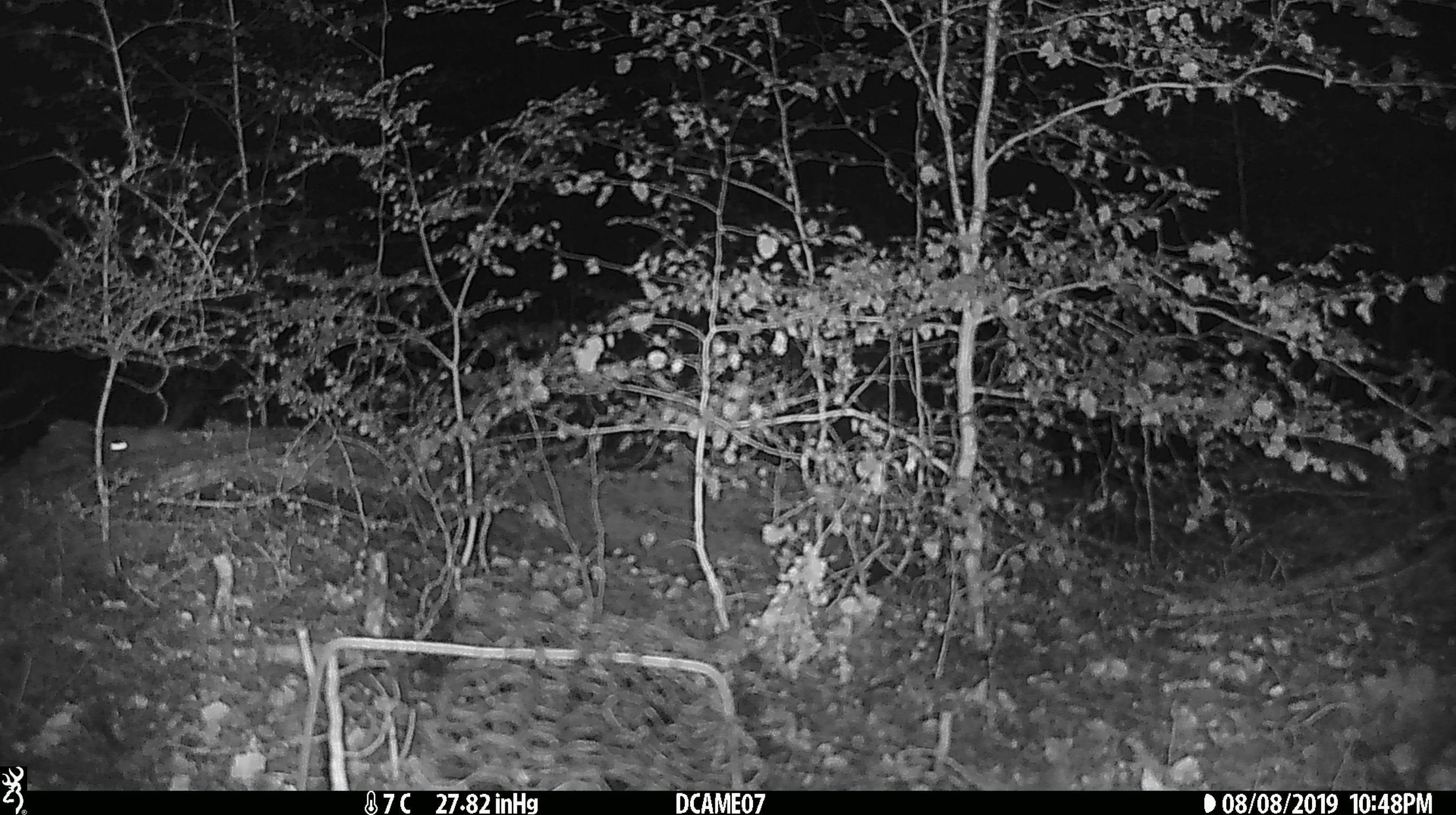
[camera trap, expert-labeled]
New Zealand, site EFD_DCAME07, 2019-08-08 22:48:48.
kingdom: Animalia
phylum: Chordata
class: Mammalia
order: Rodentia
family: Muridae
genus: Mus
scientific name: Mus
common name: mouse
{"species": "mouse (Mus)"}